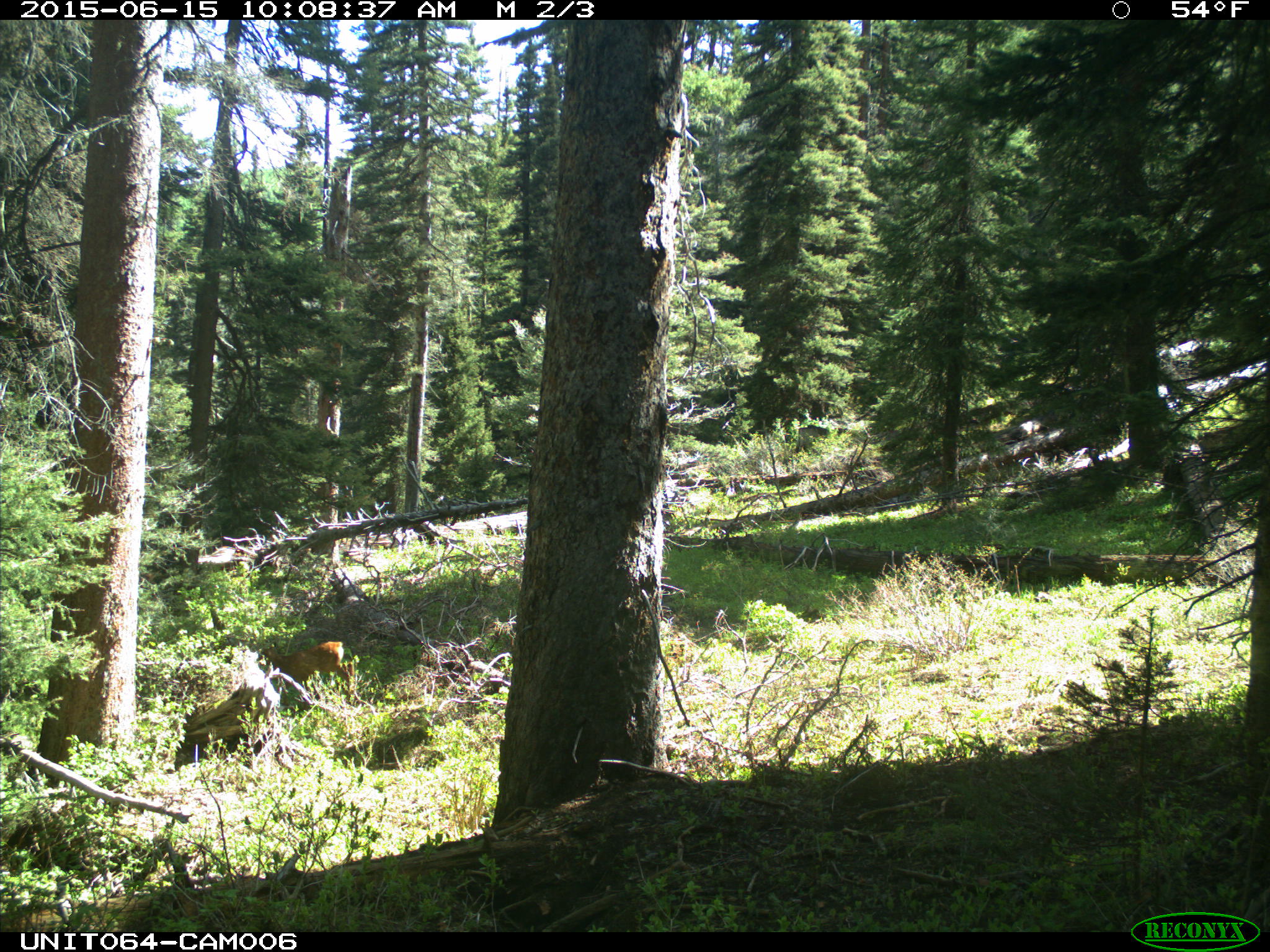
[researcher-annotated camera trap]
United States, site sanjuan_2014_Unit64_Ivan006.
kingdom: Animalia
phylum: Chordata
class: Mammalia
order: Artiodactyla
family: Cervidae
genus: Cervus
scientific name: Cervus elaphus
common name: red deer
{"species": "Cervus elaphus (red deer)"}